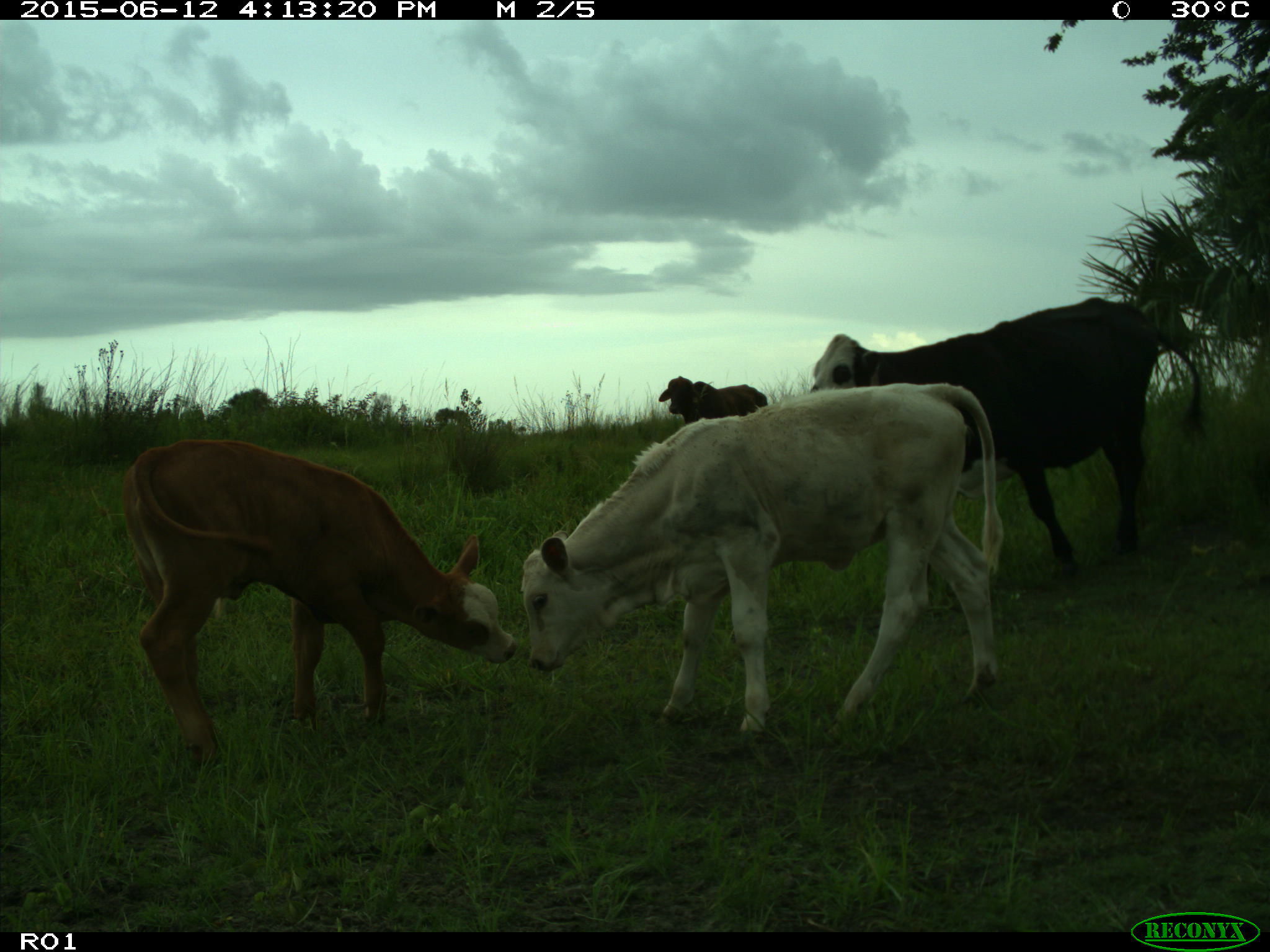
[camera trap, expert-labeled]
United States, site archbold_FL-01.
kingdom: Animalia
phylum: Chordata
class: Mammalia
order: Artiodactyla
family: Bovidae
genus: Bos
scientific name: Bos taurus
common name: domestic cow